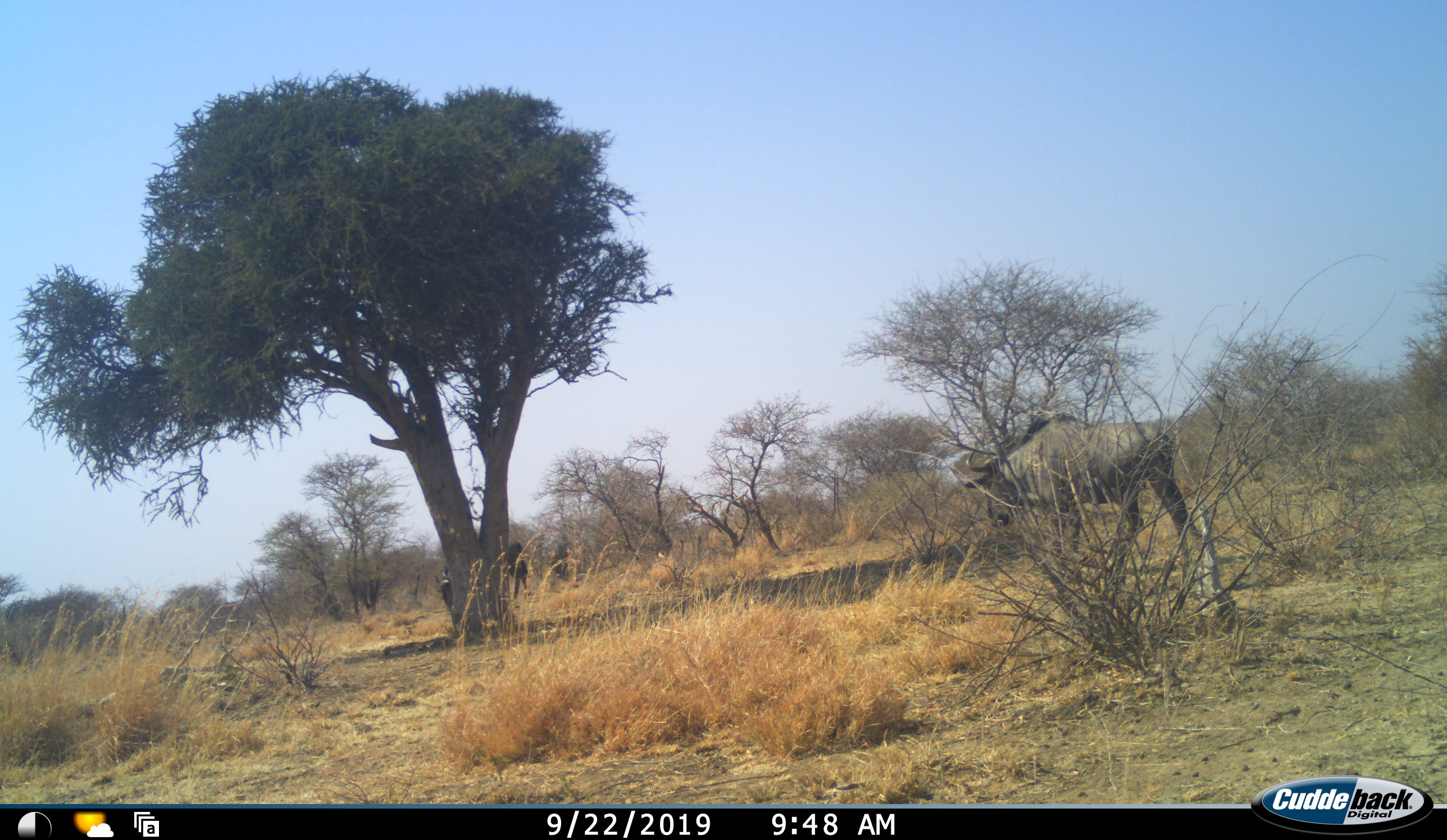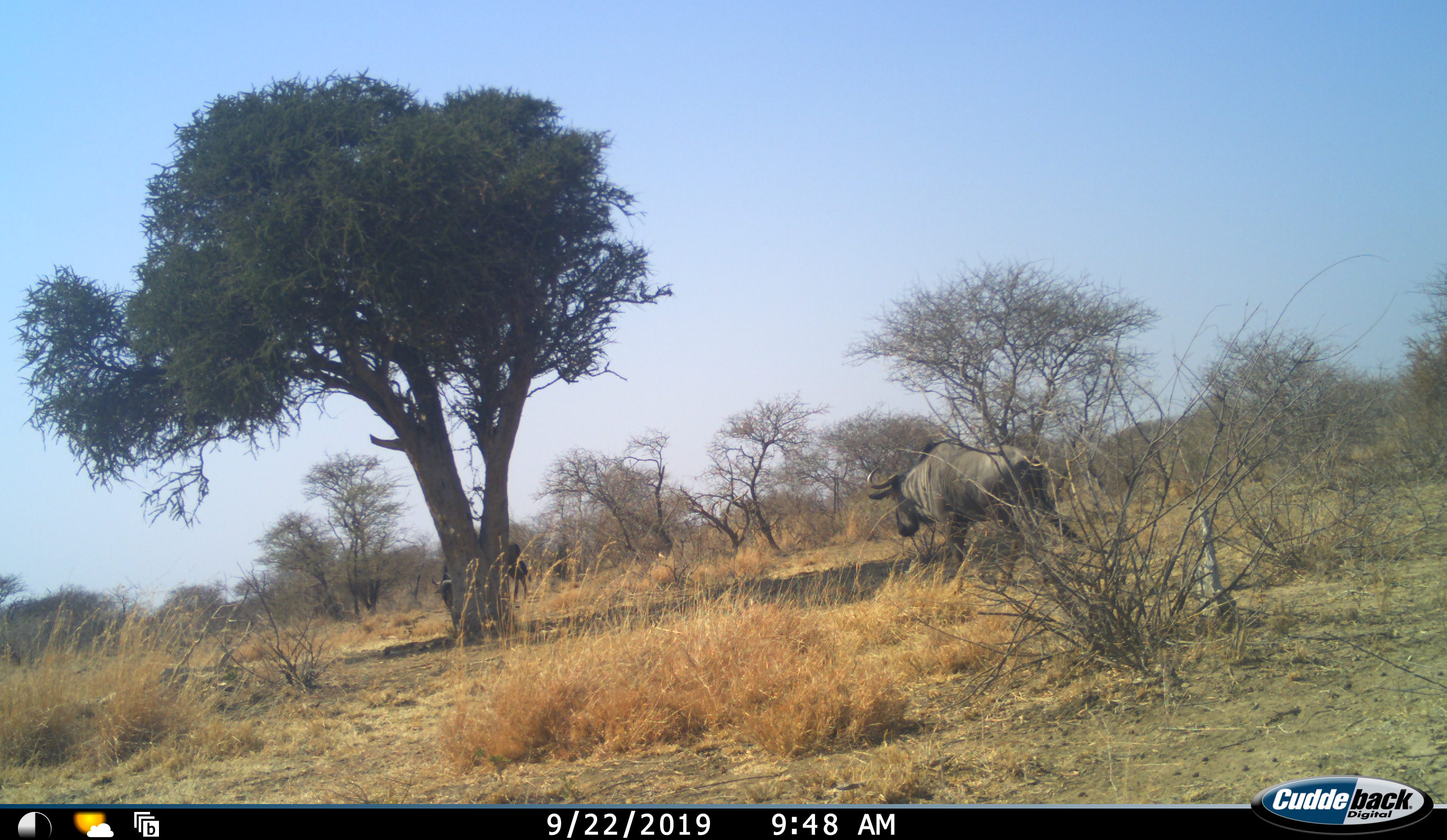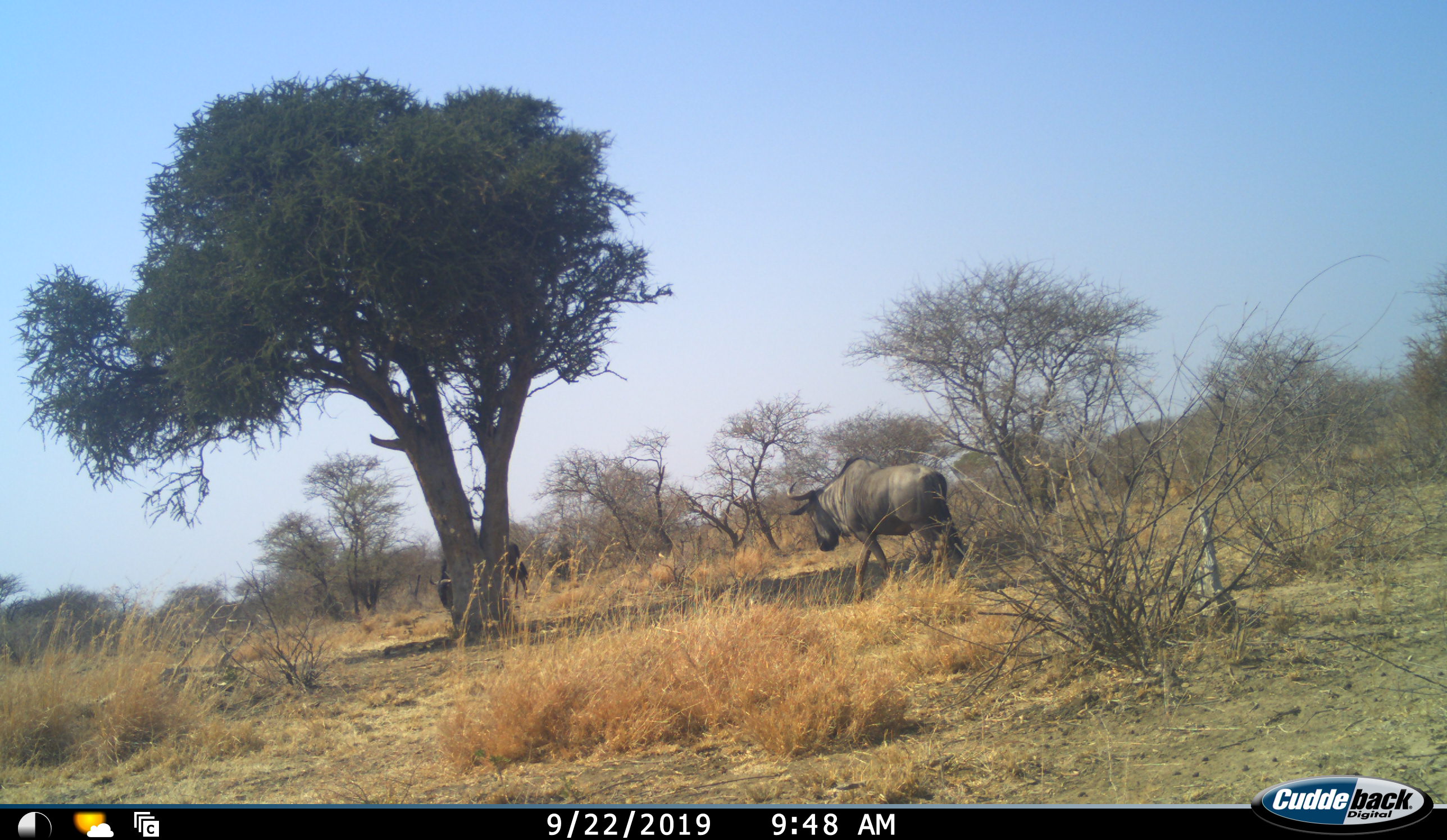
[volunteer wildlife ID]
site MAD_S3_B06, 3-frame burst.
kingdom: Animalia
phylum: Chordata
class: Mammalia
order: Artiodactyla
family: Bovidae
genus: Connochaetes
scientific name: Connochaetes taurinus taurinus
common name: blue wildebeest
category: wildebeestblue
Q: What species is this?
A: Wildebeestblue (blue wildebeest) (Connochaetes taurinus taurinus).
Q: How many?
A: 2.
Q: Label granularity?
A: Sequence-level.